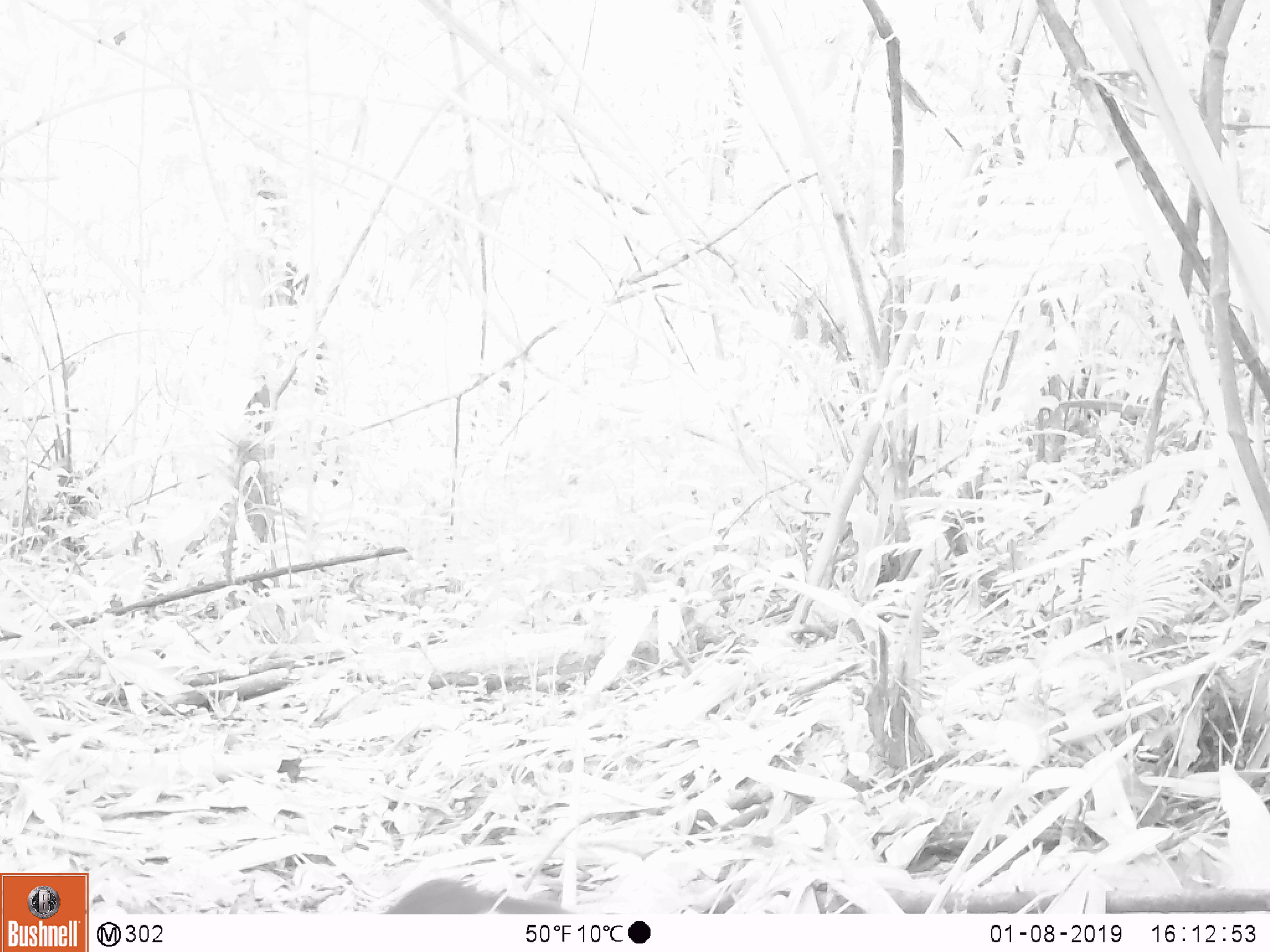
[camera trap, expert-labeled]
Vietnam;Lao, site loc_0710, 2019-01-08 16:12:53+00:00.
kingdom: Animalia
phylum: Chordata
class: Mammalia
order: Rodentia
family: Sciuridae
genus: Dremomys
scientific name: Dremomys rufigenis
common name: red-cheeked squirrel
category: red cheeked squirrel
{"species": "red cheeked squirrel (red-cheeked squirrel) (Dremomys rufigenis)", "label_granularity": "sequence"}